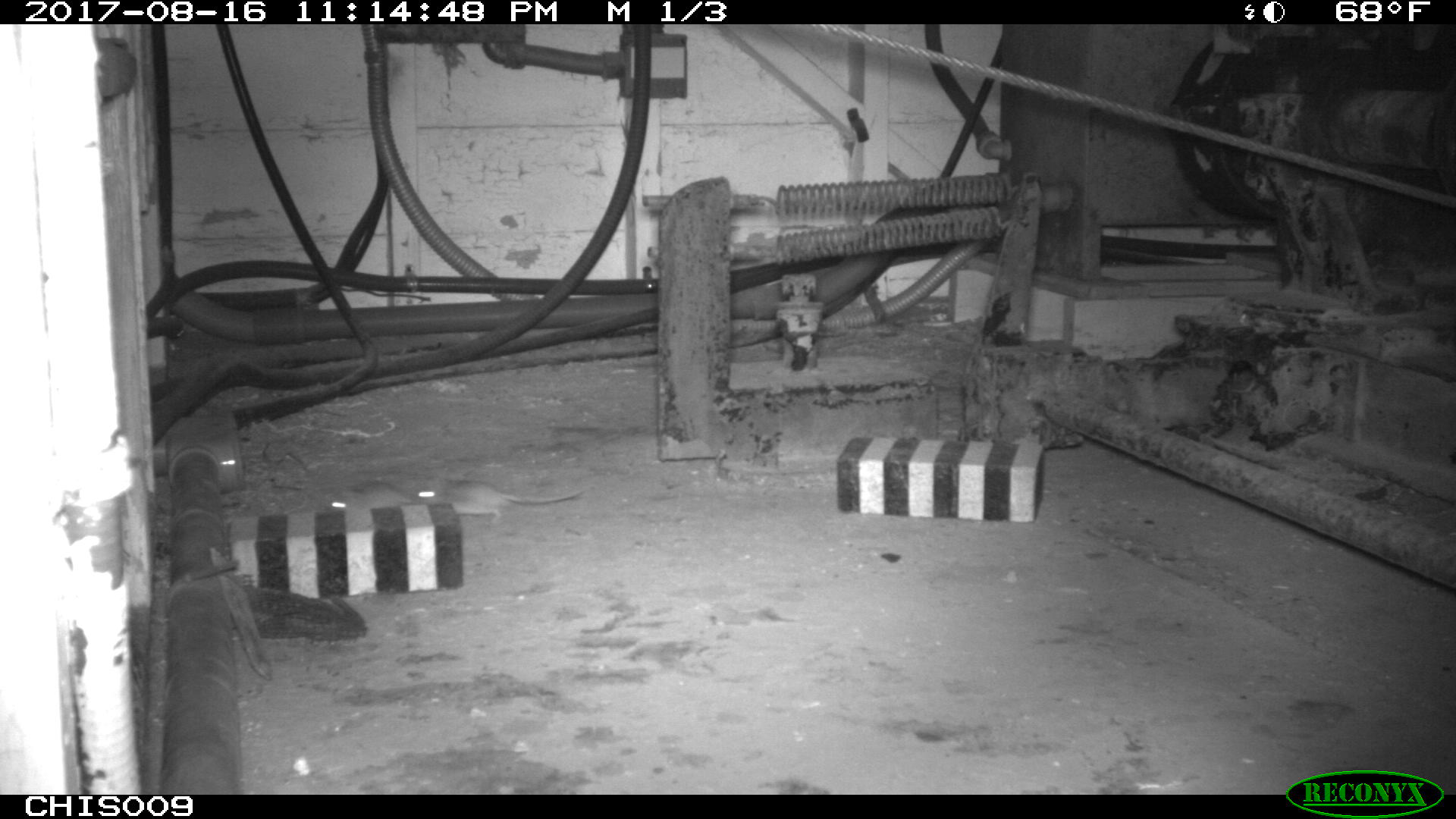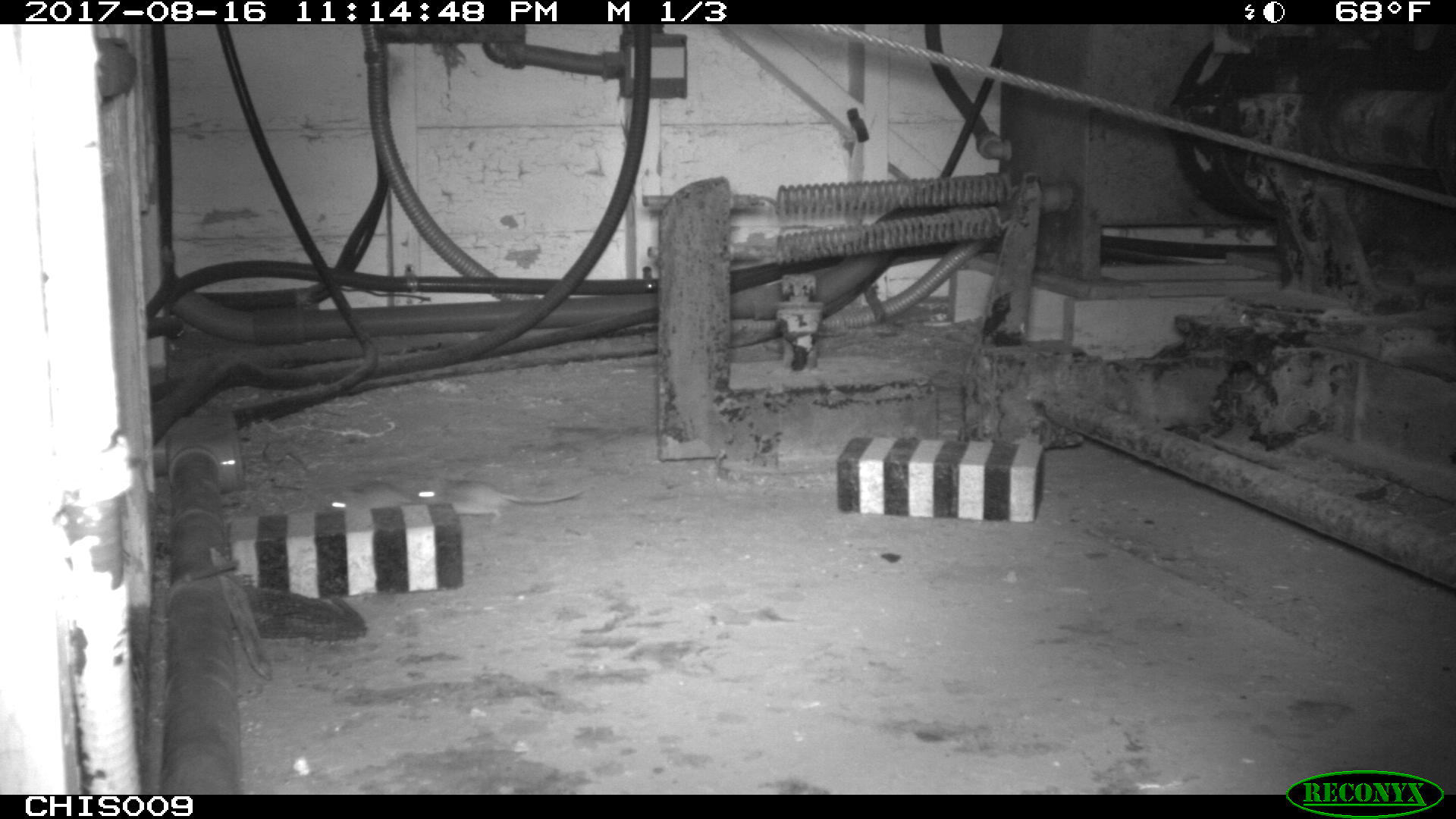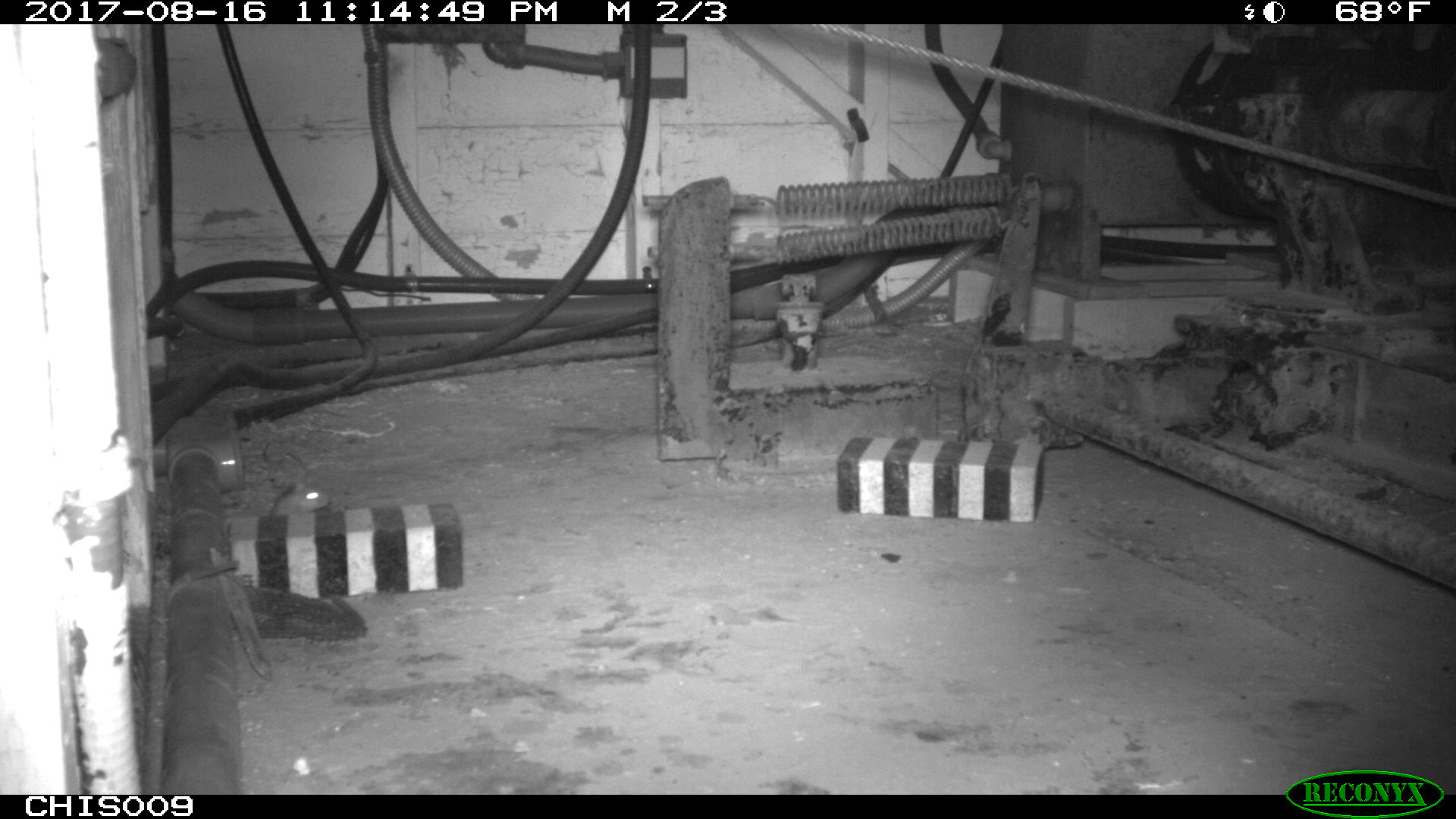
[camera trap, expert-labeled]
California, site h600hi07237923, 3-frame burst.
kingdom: Animalia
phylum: Chordata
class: Mammalia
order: Rodentia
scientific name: Rodentia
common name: rodent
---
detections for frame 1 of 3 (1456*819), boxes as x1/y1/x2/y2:
rodent: 416/478/584/517; 329/482/418/511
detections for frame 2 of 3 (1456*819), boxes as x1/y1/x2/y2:
rodent: 411/472/585/524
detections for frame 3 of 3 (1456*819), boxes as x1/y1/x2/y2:
rodent: 271/483/330/515